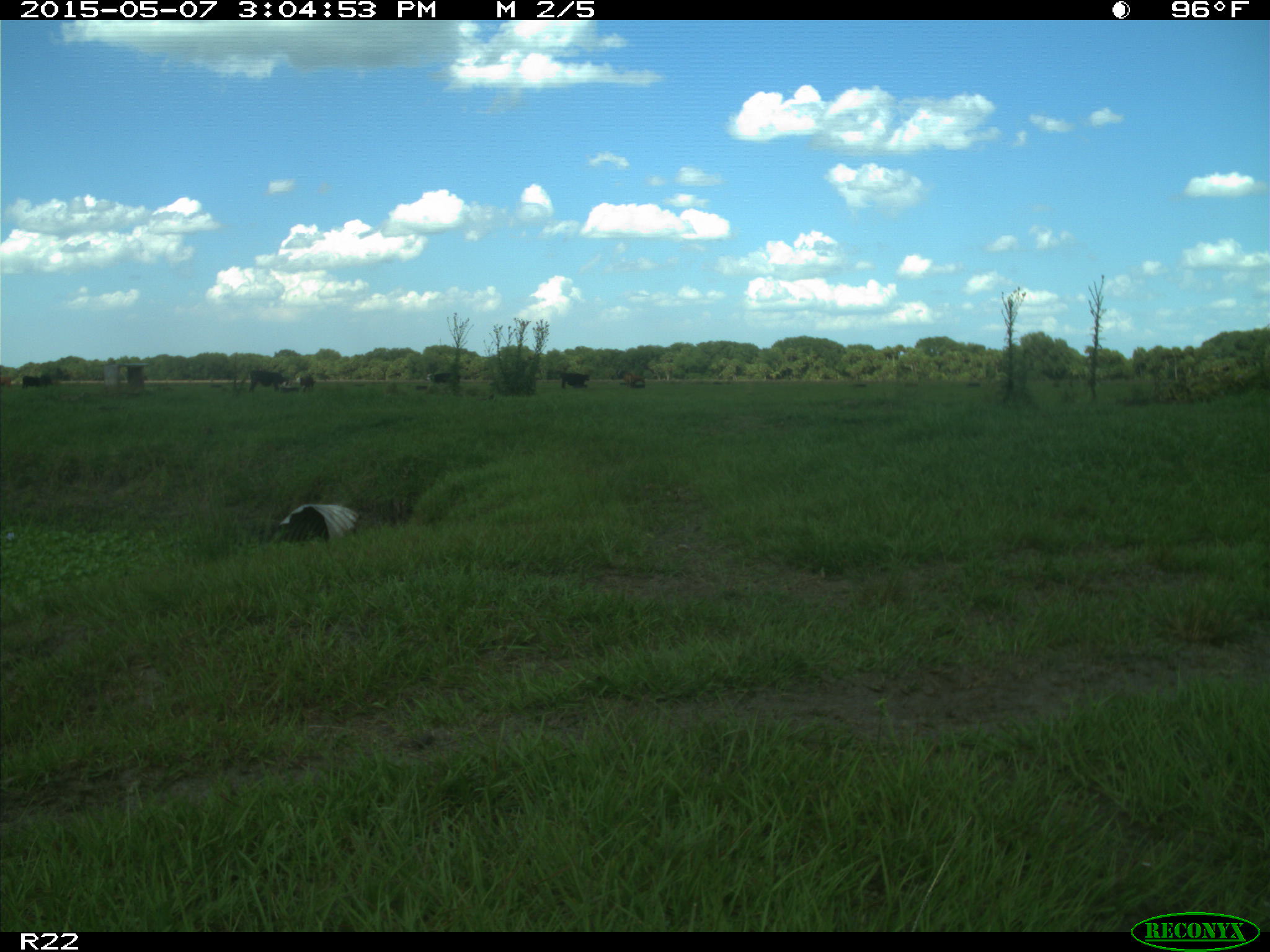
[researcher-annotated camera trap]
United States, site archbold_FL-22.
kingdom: Animalia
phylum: Chordata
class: Mammalia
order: Artiodactyla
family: Bovidae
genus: Bos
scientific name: Bos taurus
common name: domestic cow